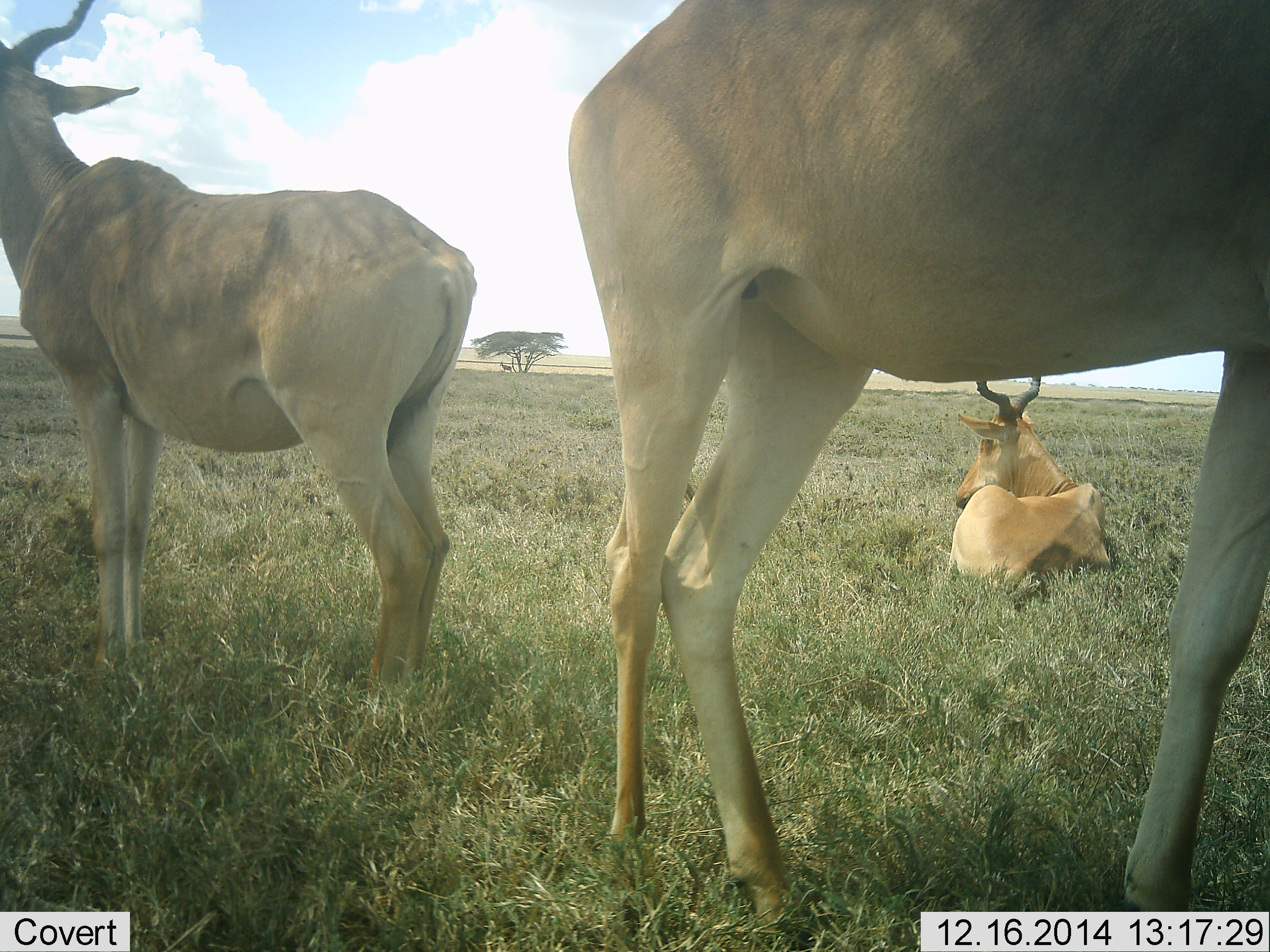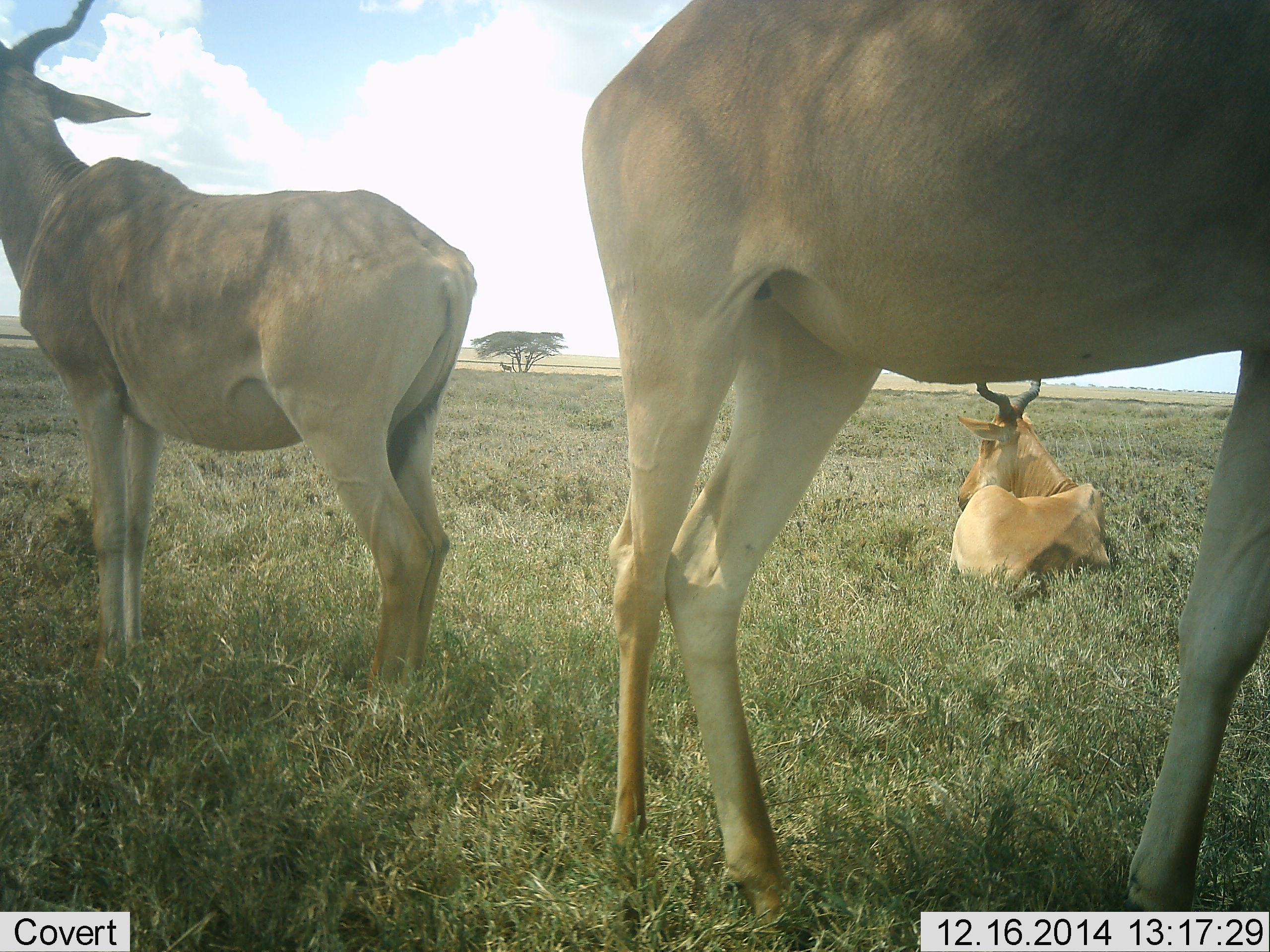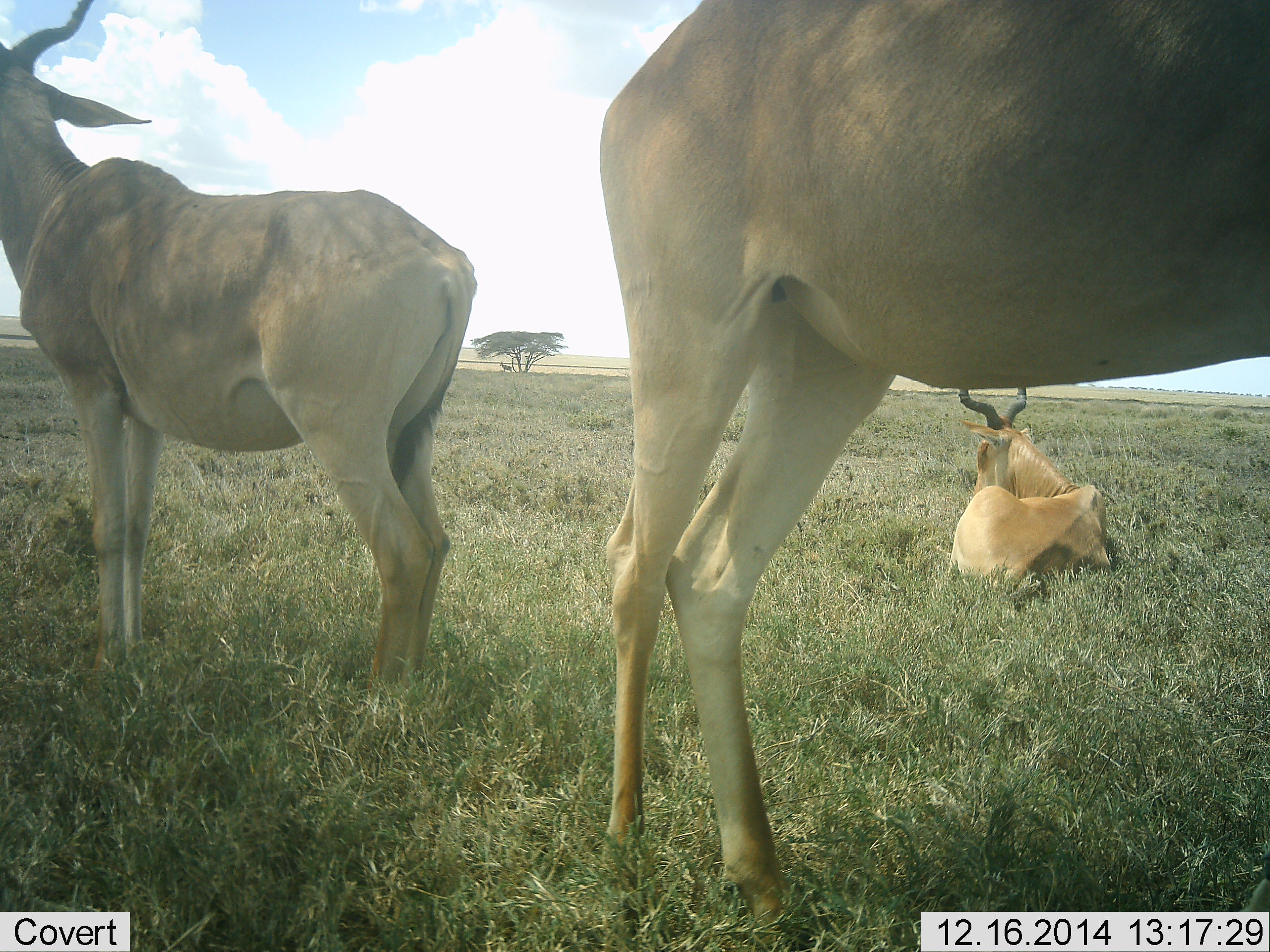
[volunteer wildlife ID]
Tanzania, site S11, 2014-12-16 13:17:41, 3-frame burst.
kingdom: Animalia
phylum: Chordata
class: Mammalia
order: Artiodactyla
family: Bovidae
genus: Alcelaphus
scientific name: Alcelaphus buselaphus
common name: hartebeest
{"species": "hartebeest (Alcelaphus buselaphus)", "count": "3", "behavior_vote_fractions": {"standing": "82%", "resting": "100%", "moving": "9%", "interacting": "0%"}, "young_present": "0%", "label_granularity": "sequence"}